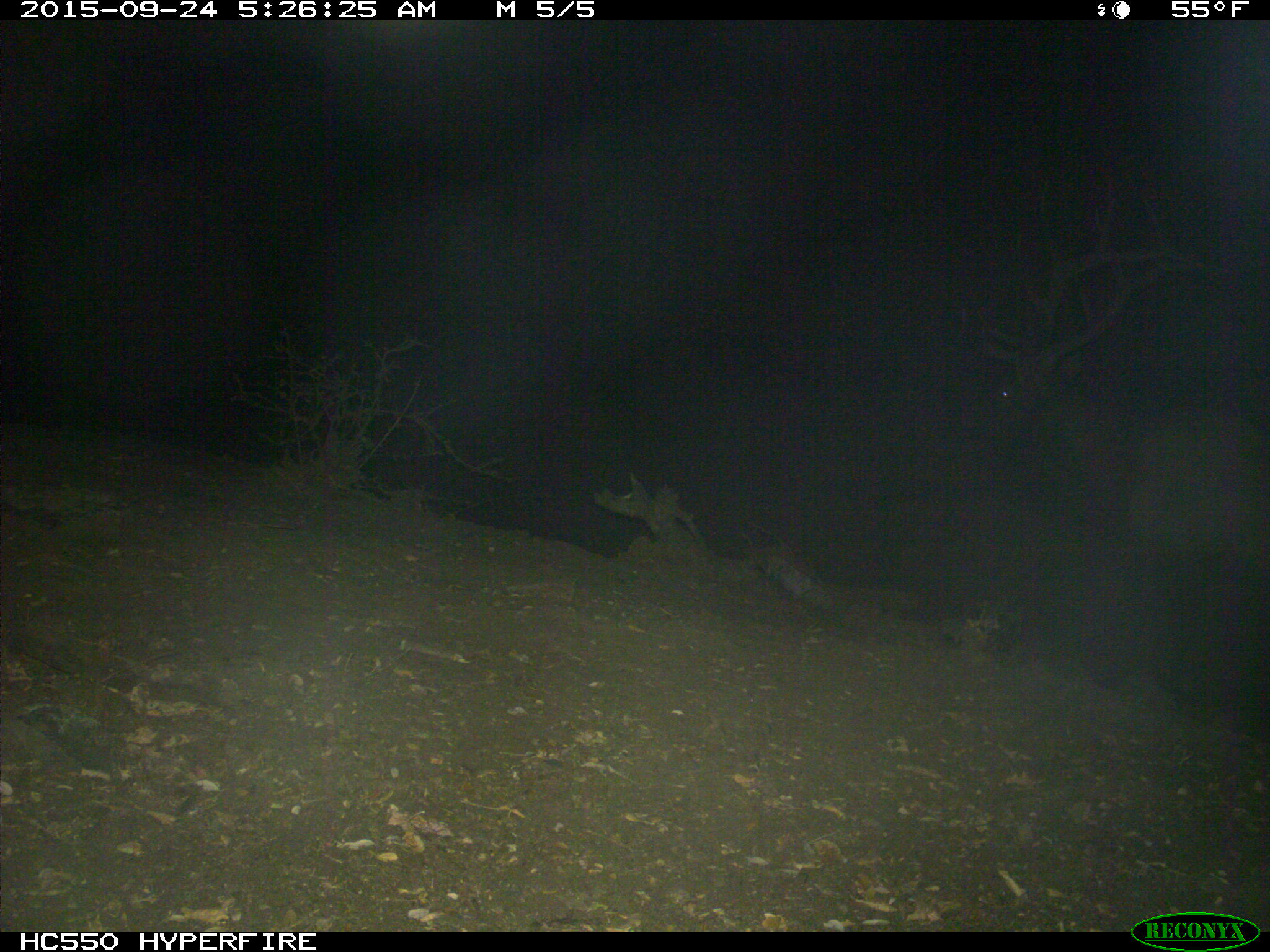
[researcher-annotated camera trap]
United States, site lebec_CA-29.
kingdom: Animalia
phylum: Chordata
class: Mammalia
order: Artiodactyla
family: Cervidae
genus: Cervus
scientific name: Cervus canadensis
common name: elk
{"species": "Cervus canadensis (elk)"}